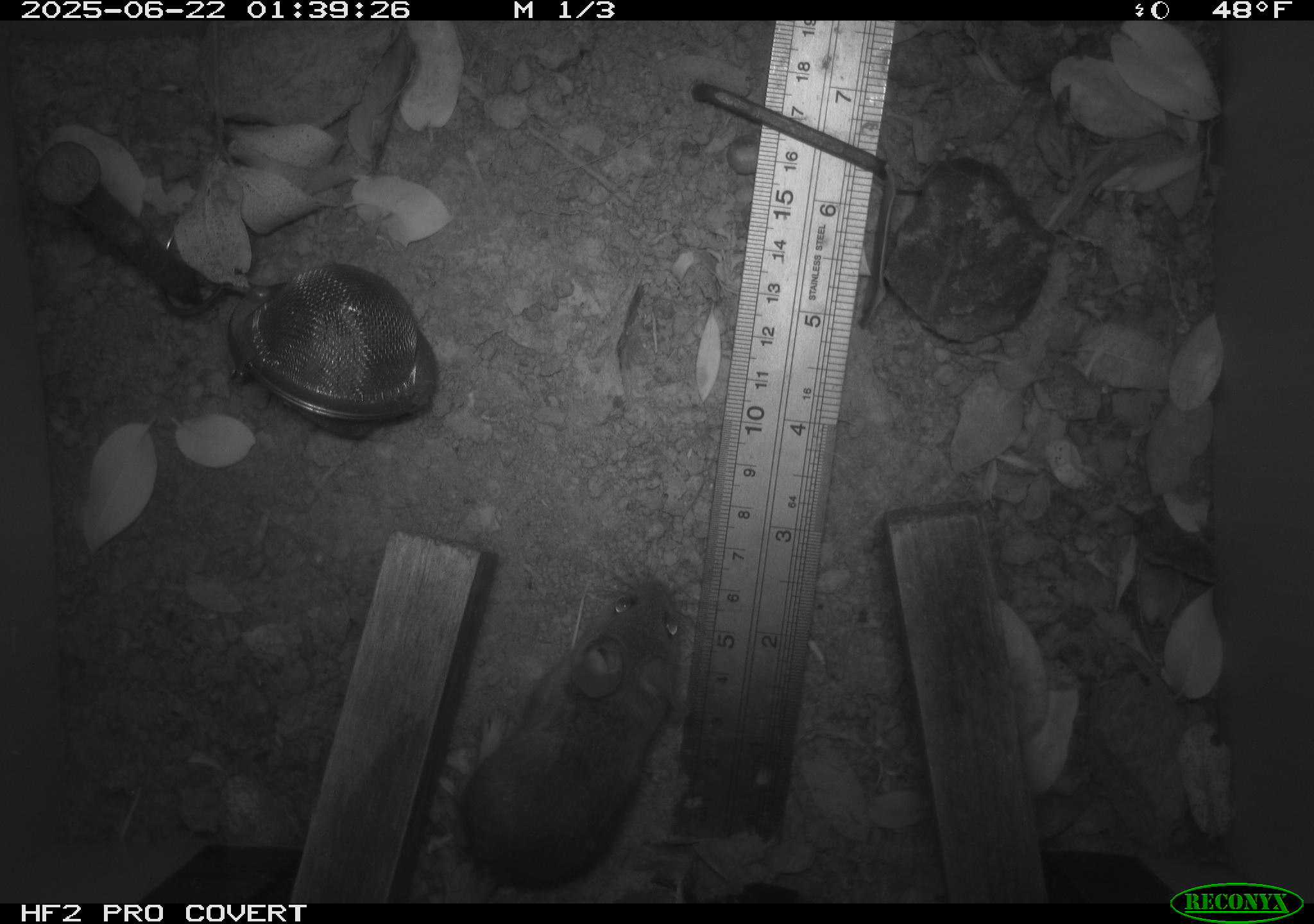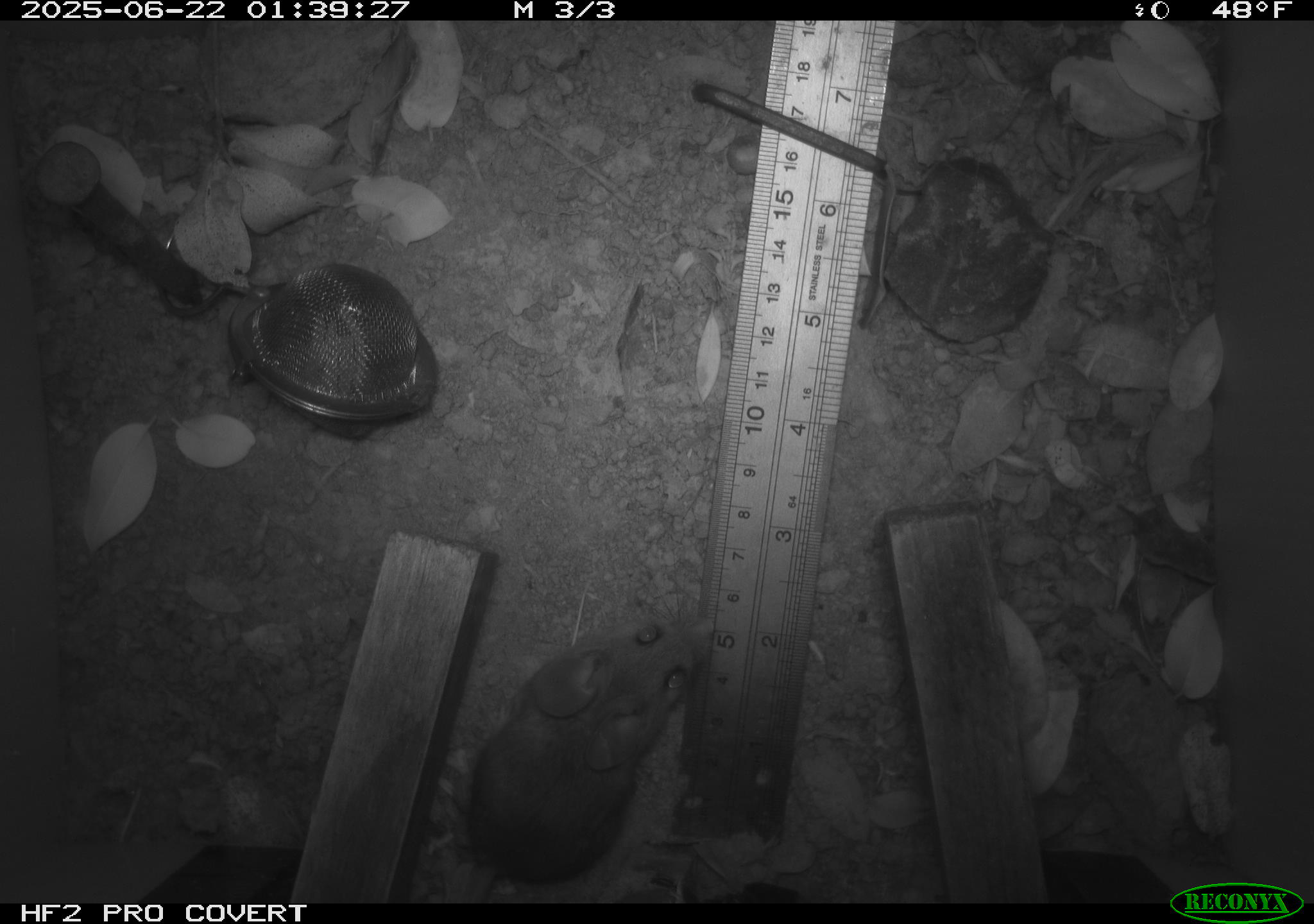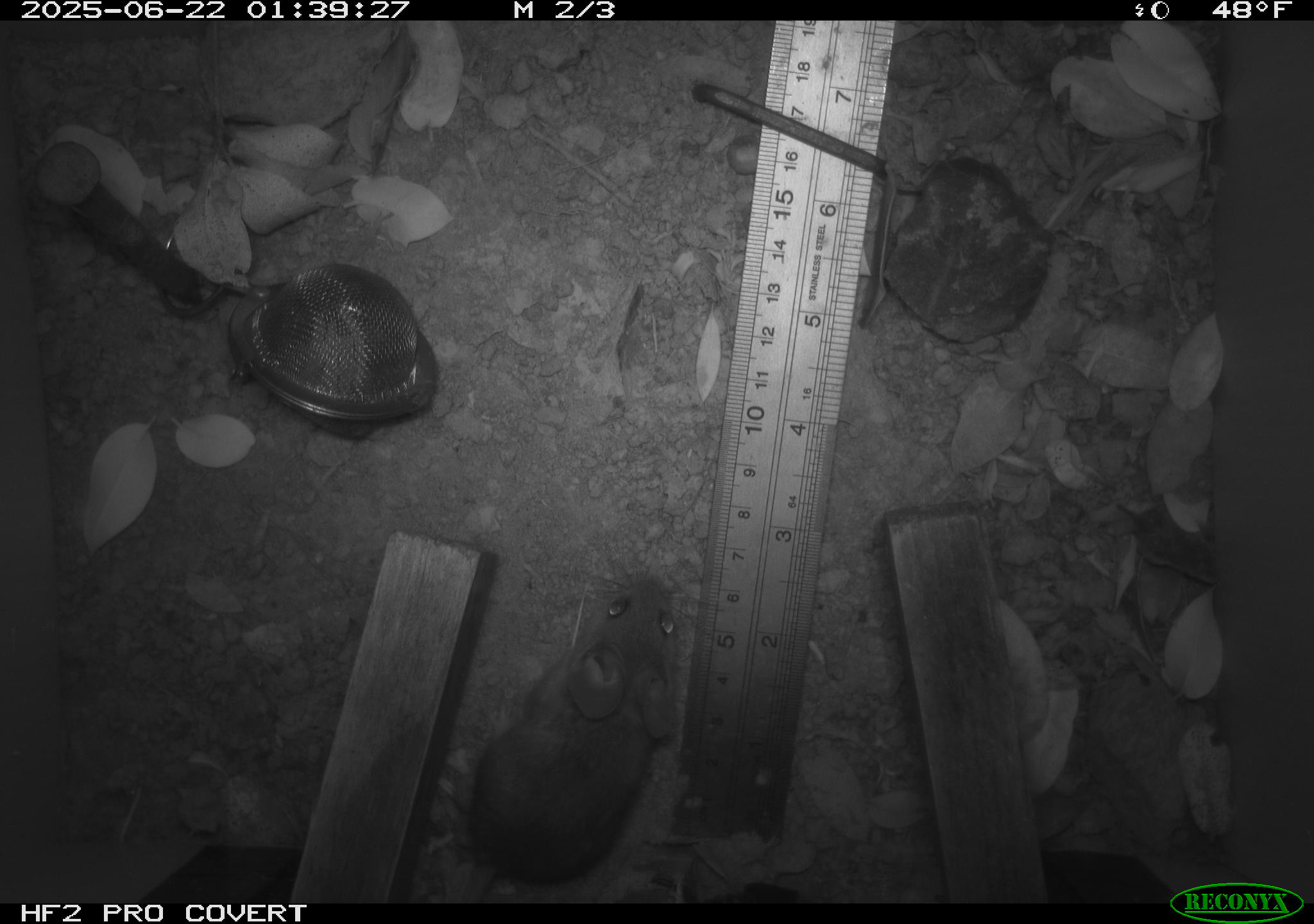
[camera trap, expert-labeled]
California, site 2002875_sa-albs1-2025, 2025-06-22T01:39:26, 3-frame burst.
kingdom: Animalia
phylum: Chordata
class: Mammalia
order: Rodentia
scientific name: Rodentia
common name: mouse species